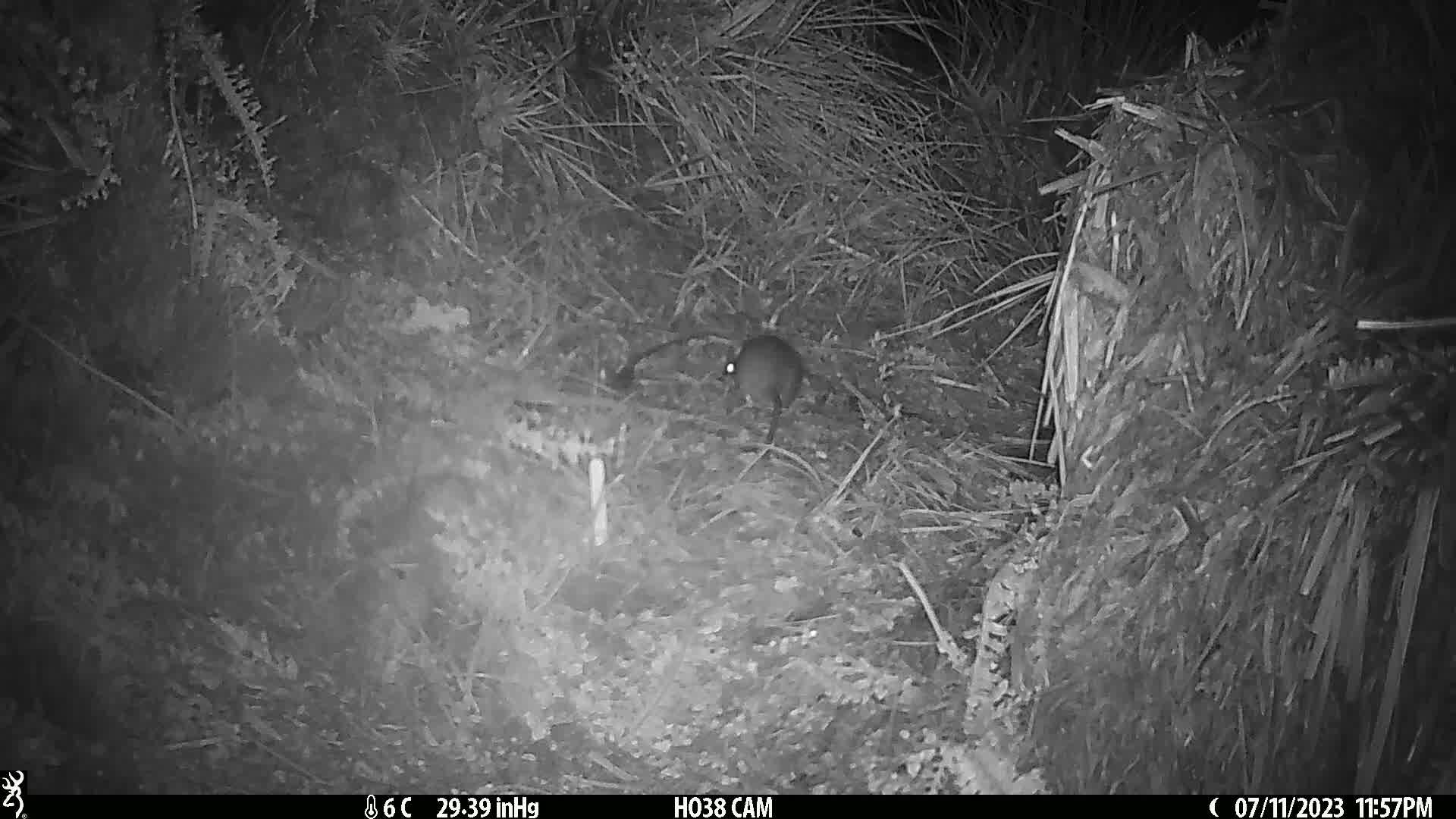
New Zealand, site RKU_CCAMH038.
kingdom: Animalia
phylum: Chordata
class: Mammalia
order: Rodentia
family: Muridae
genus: Rattus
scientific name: Rattus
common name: rat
Rat (Rattus).